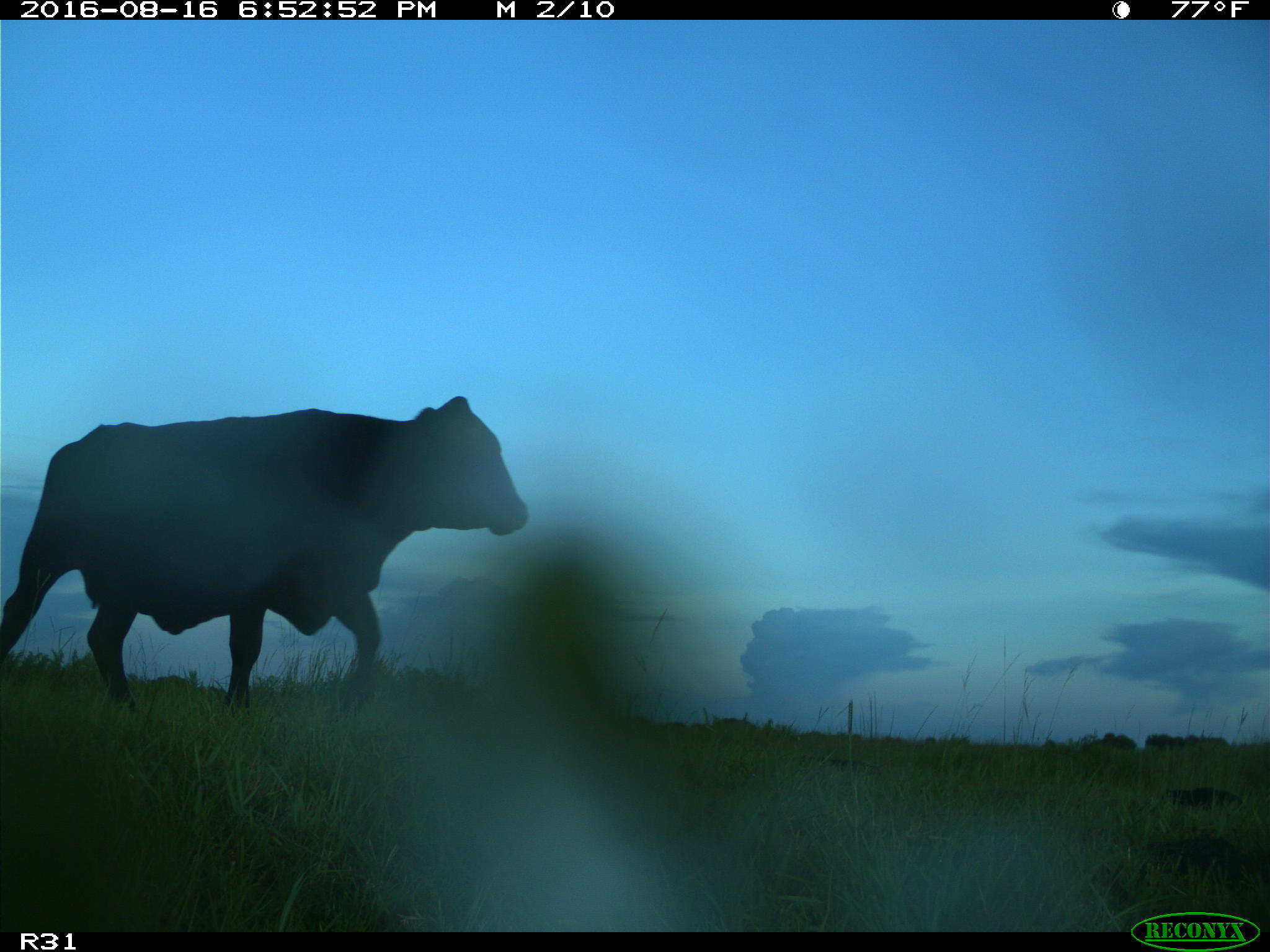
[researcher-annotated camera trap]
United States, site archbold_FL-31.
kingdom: Animalia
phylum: Chordata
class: Mammalia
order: Artiodactyla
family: Bovidae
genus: Bos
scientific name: Bos taurus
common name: domestic cow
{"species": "Bos taurus (domestic cow)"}